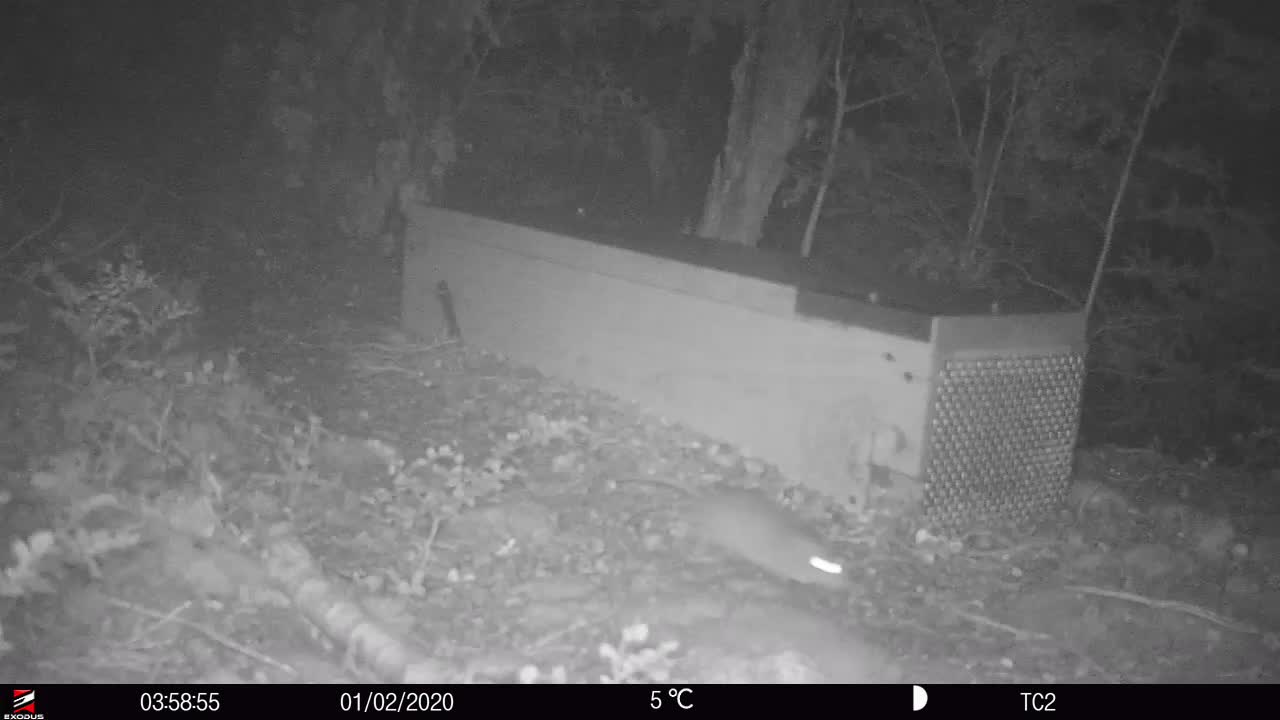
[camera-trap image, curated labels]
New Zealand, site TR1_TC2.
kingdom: Animalia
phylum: Chordata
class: Mammalia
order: Rodentia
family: Muridae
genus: Rattus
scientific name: Rattus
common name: rat